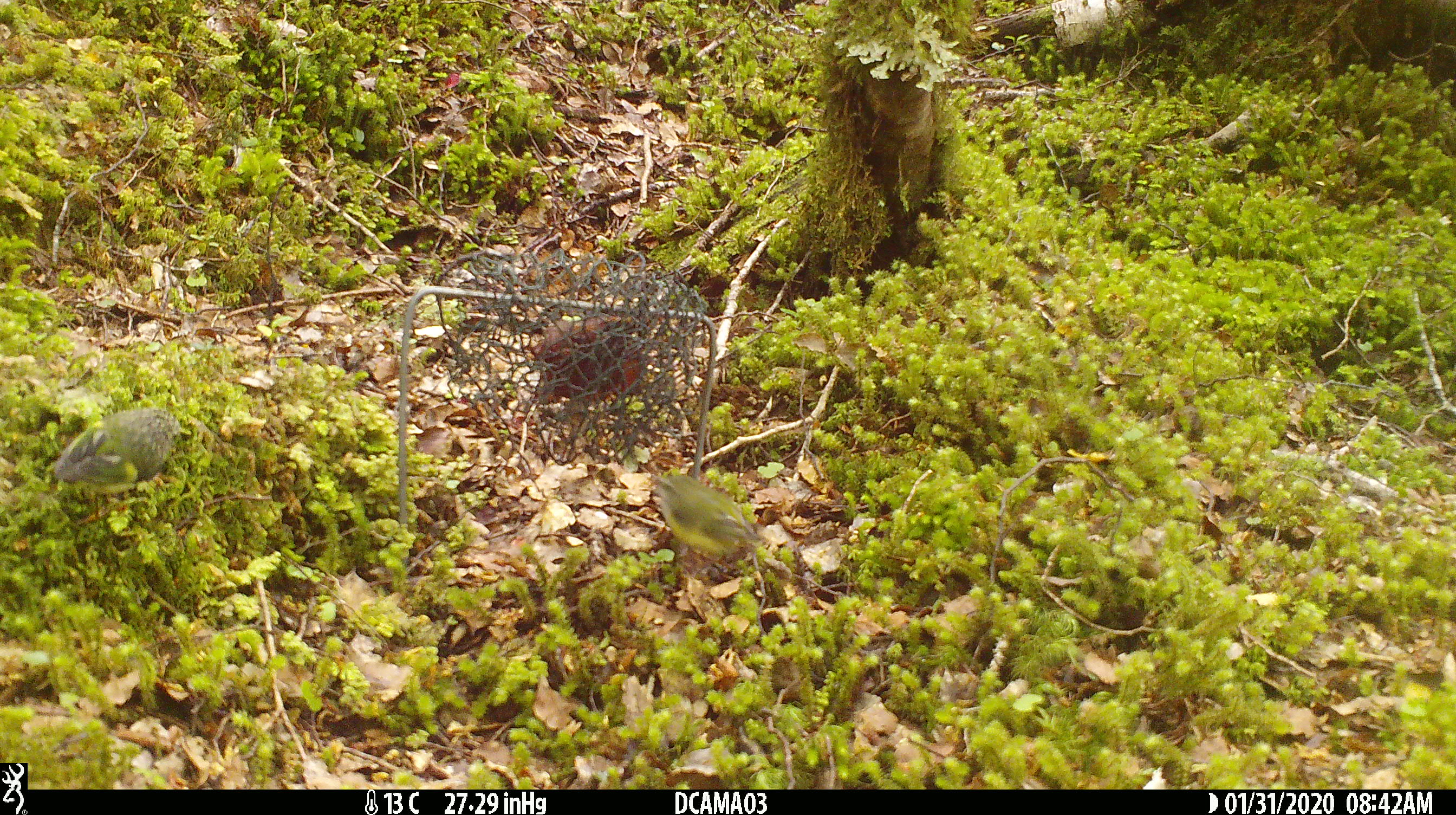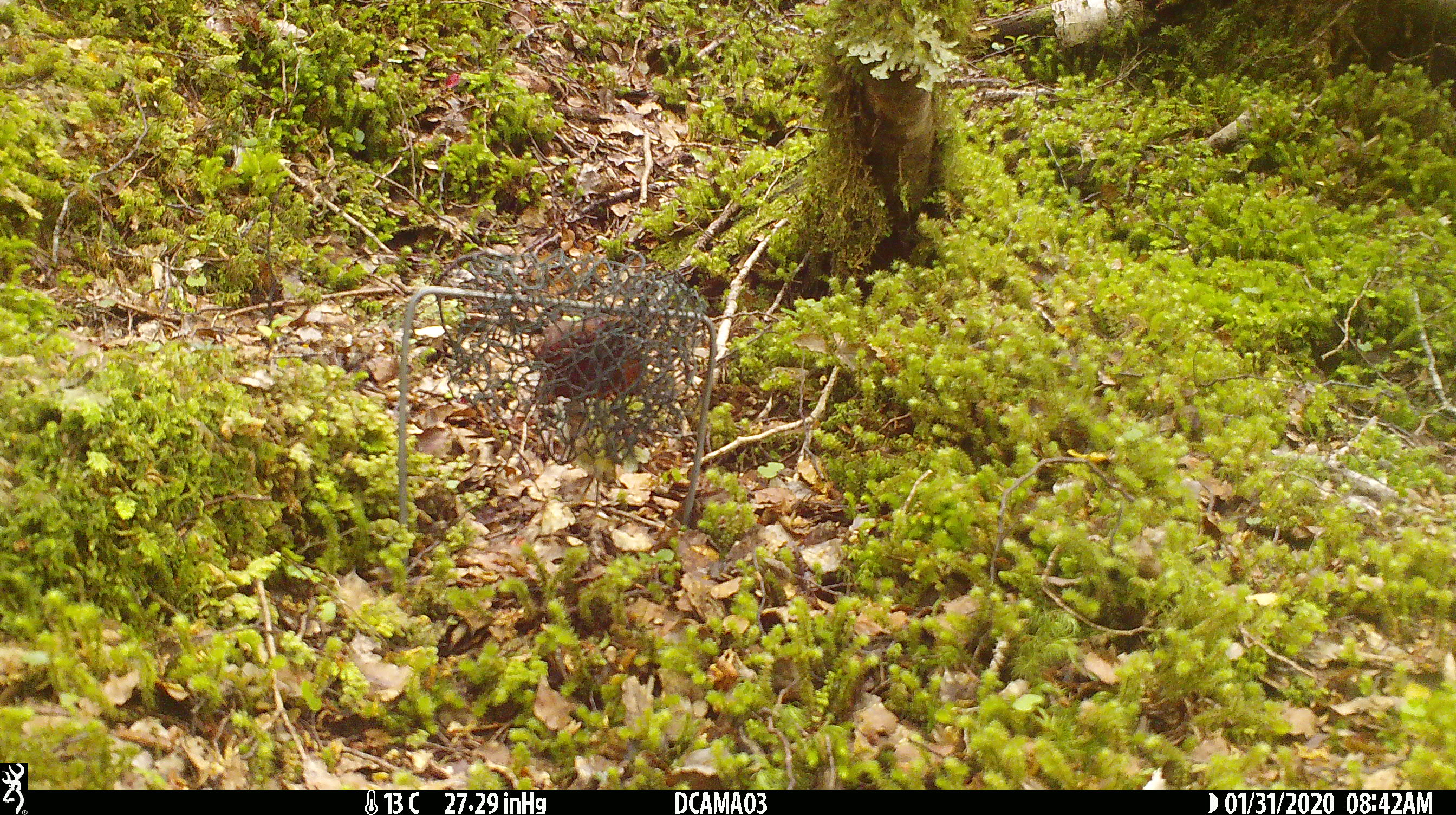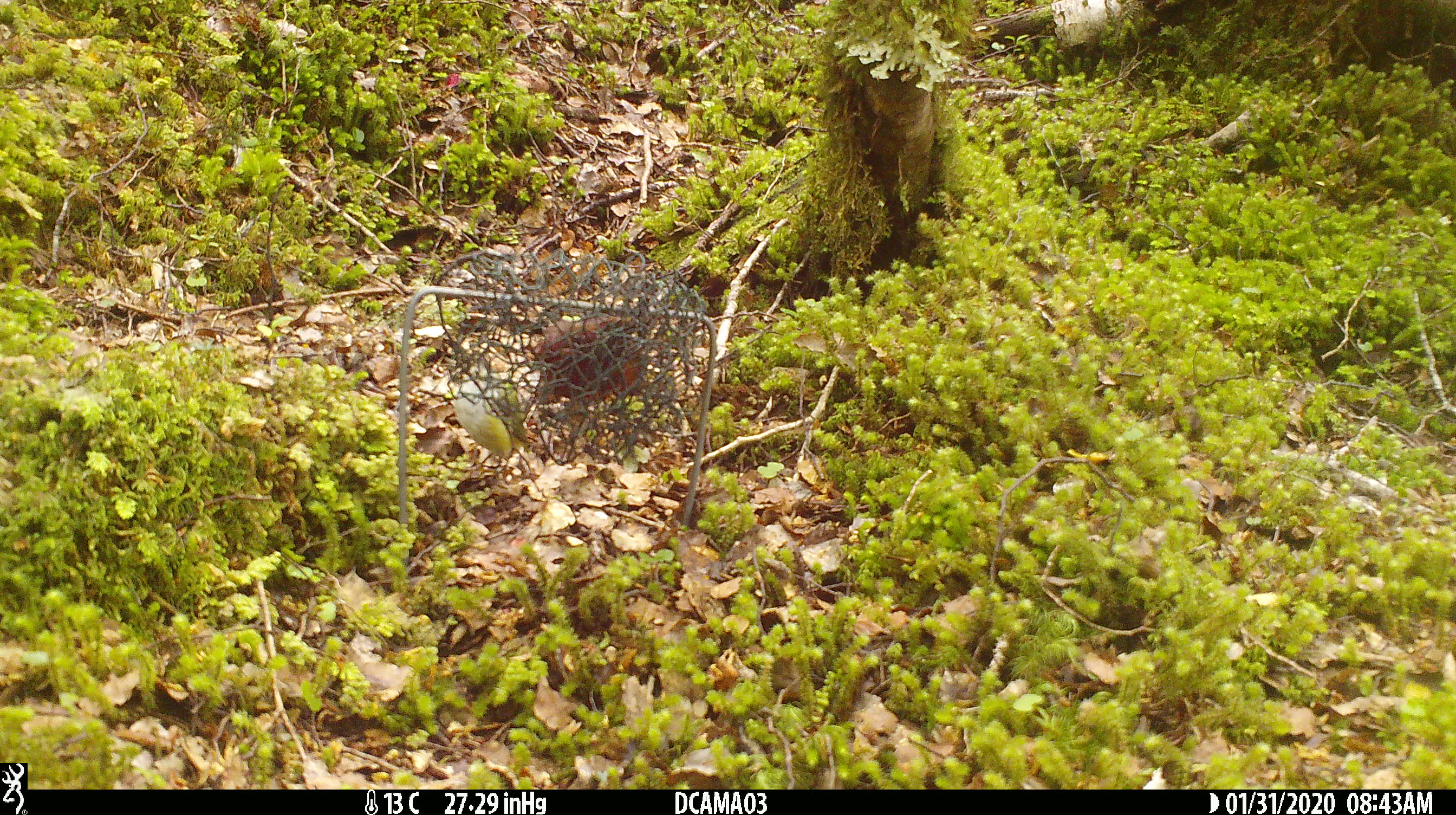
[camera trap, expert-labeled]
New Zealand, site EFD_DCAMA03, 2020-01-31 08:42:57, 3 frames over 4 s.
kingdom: Animalia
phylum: Chordata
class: Aves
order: Passeriformes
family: Acanthisittidae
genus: Acanthisitta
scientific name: Acanthisitta chloris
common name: rifleman